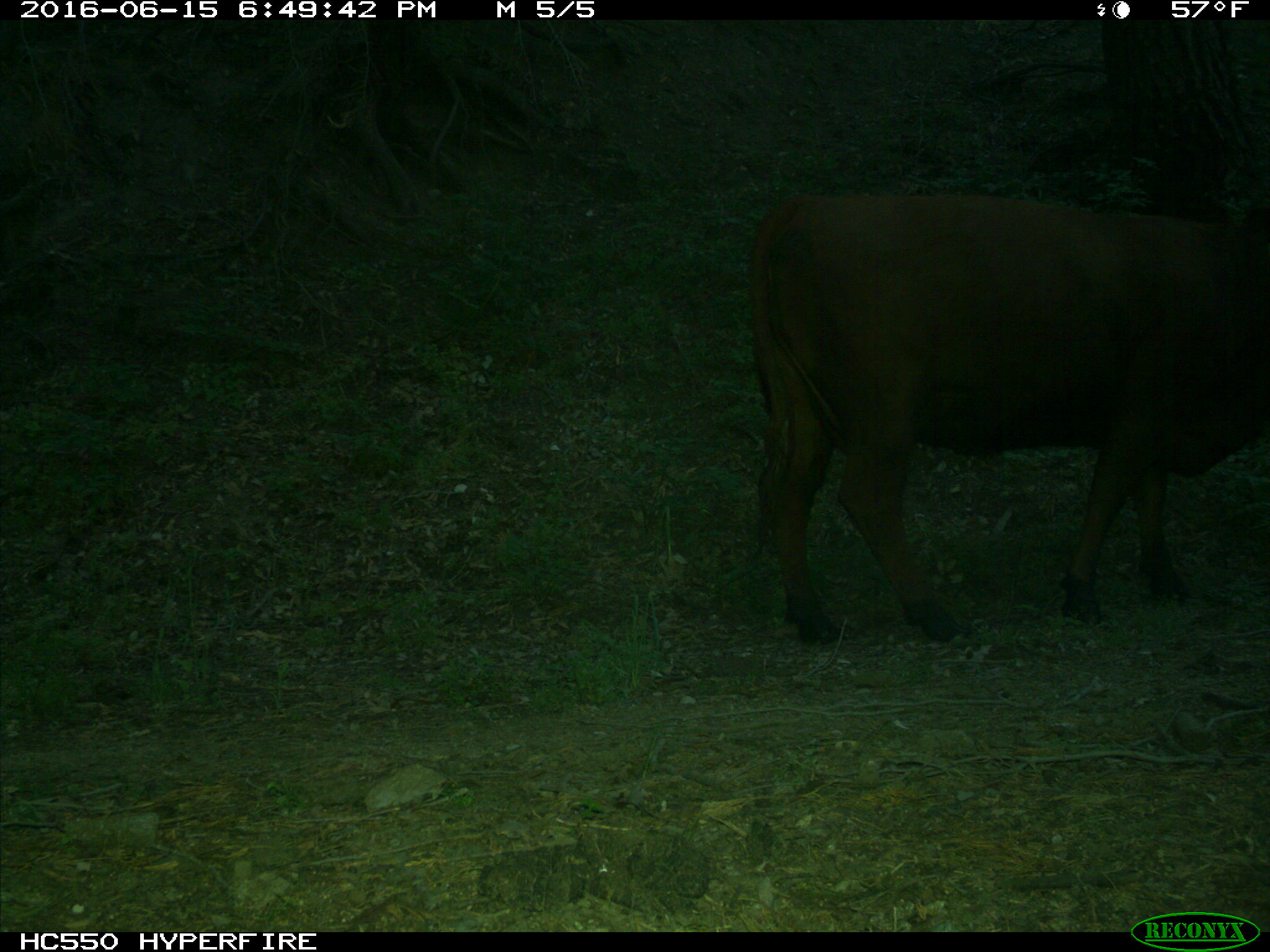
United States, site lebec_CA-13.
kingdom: Animalia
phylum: Chordata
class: Mammalia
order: Artiodactyla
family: Bovidae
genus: Bos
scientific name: Bos taurus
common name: domestic cow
Bos taurus (domestic cow).